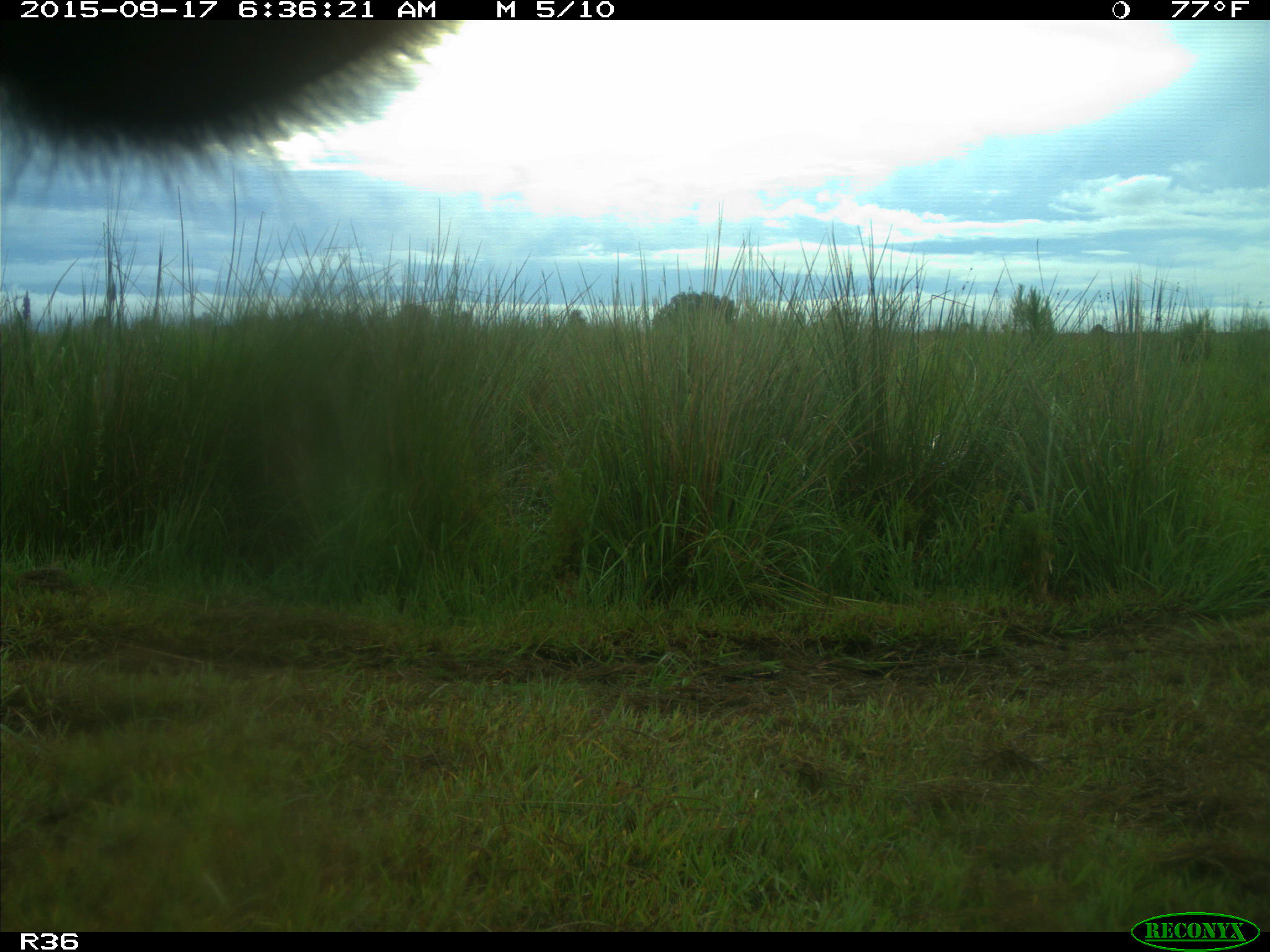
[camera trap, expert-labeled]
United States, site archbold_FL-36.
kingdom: Animalia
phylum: Chordata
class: Mammalia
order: Artiodactyla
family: Bovidae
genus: Bos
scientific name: Bos taurus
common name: domestic cow